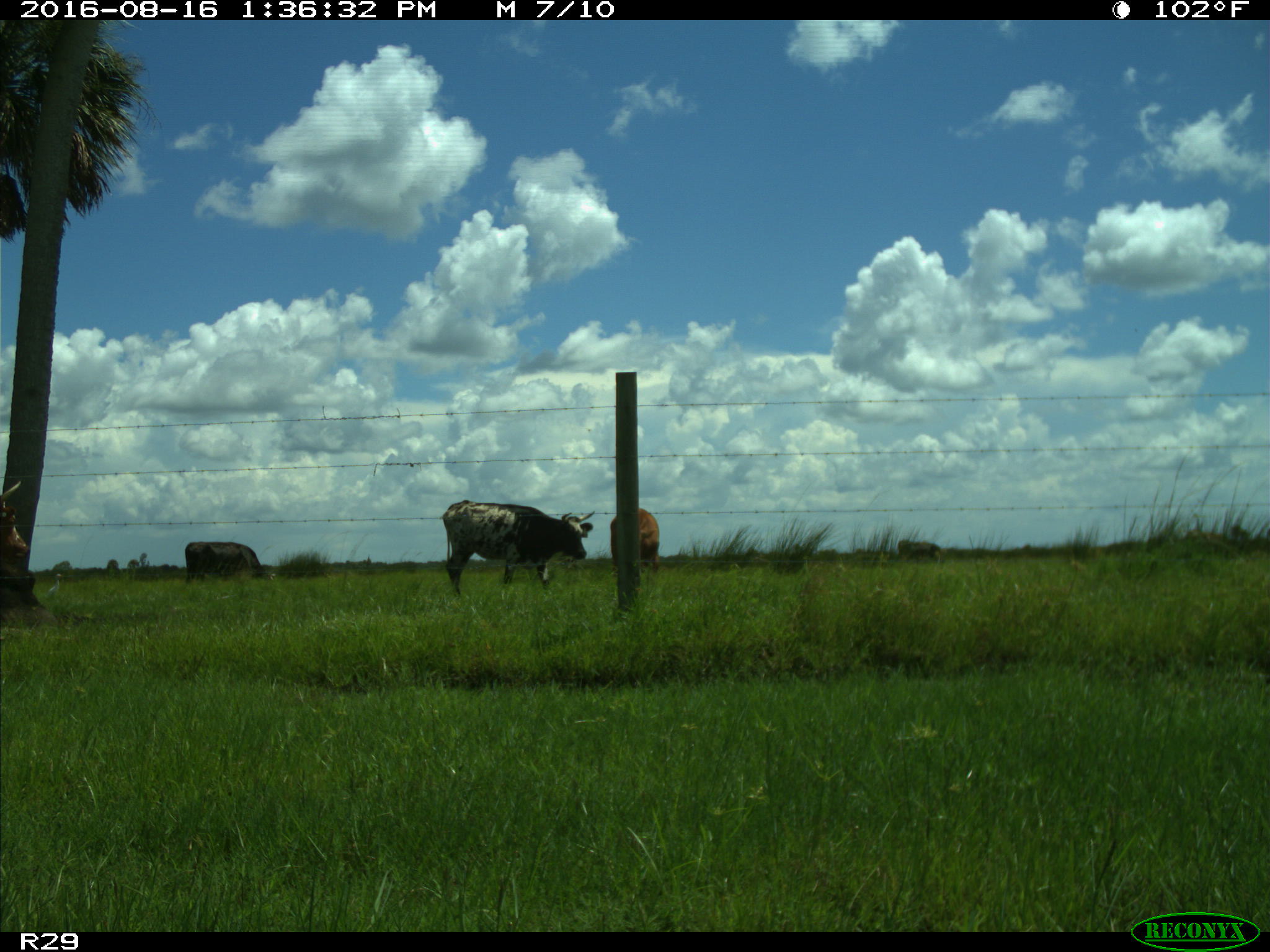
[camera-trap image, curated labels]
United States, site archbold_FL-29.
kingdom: Animalia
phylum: Chordata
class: Mammalia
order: Artiodactyla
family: Bovidae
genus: Bos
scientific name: Bos taurus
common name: domestic cow